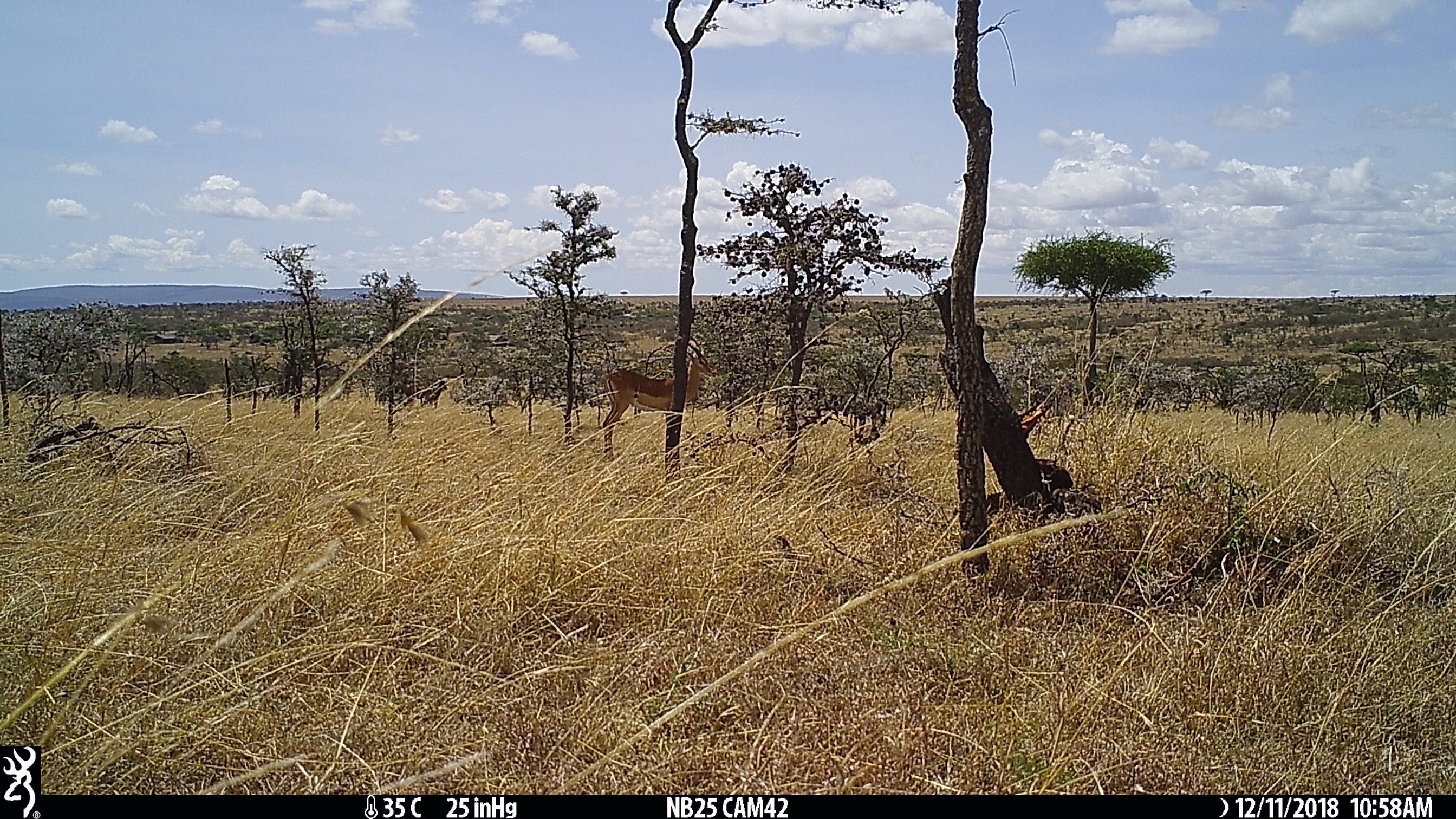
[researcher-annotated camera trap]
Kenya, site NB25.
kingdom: Animalia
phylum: Chordata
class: Mammalia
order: Artiodactyla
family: Bovidae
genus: Aepyceros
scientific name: Aepyceros melampus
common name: impala